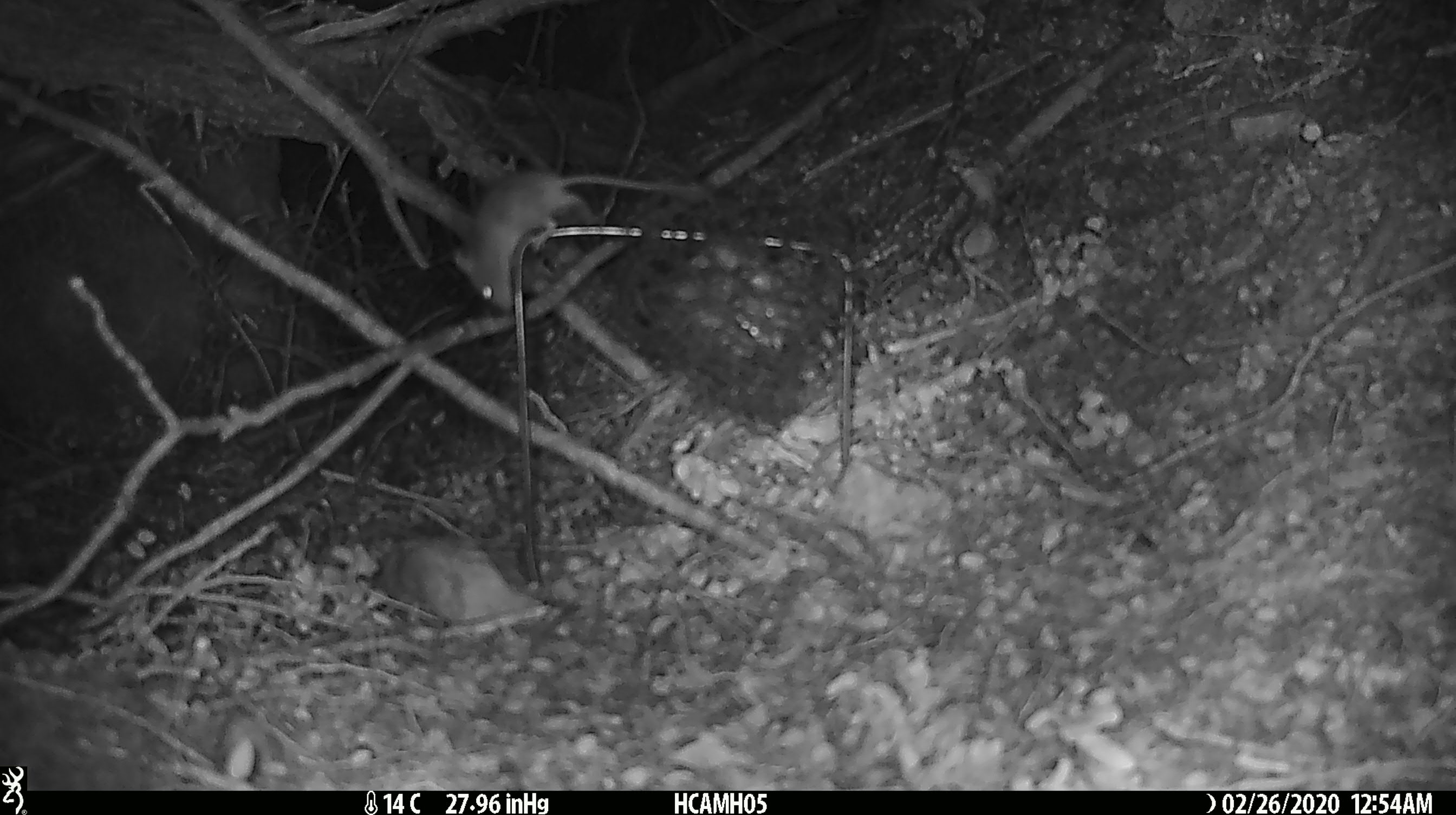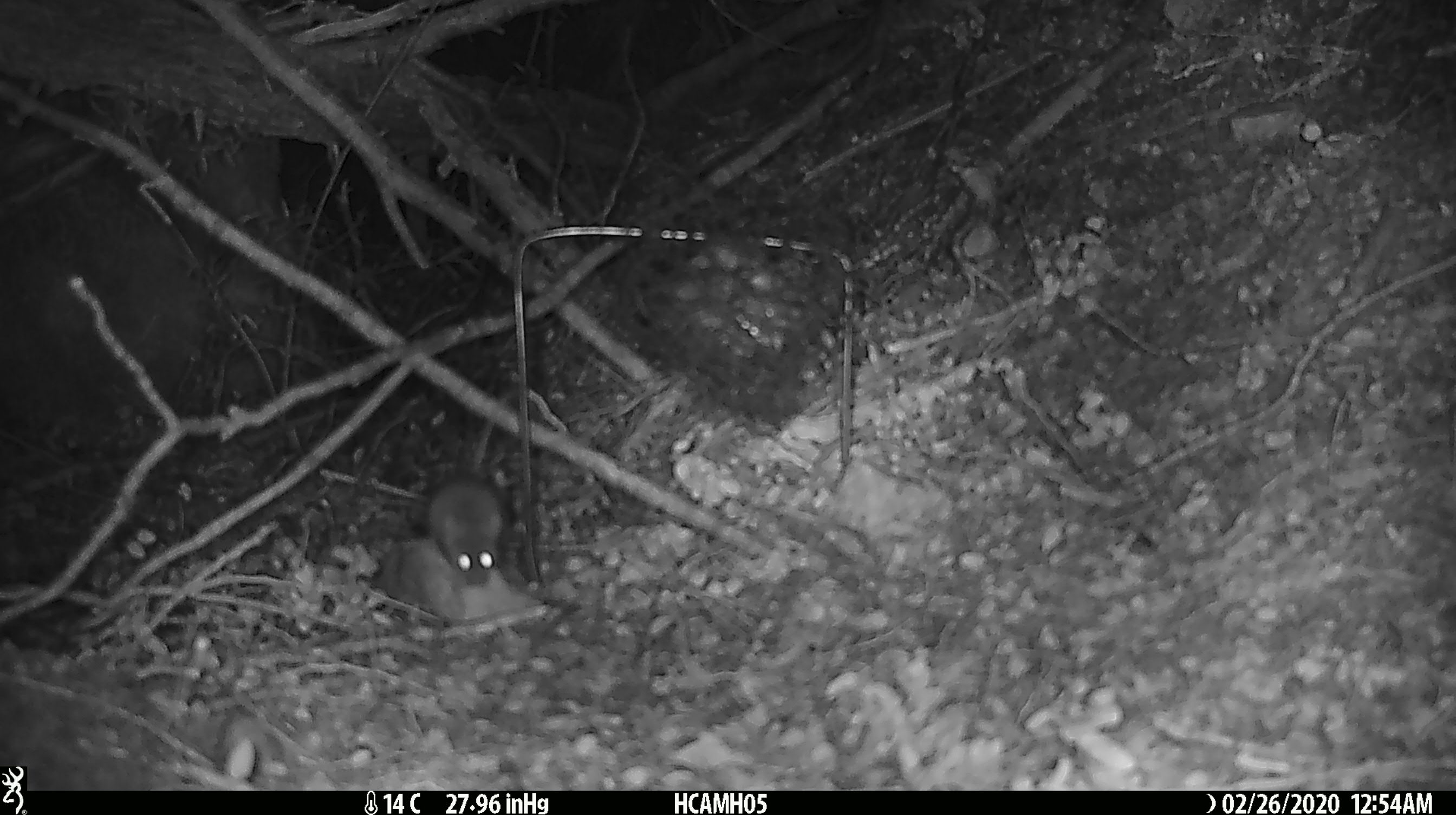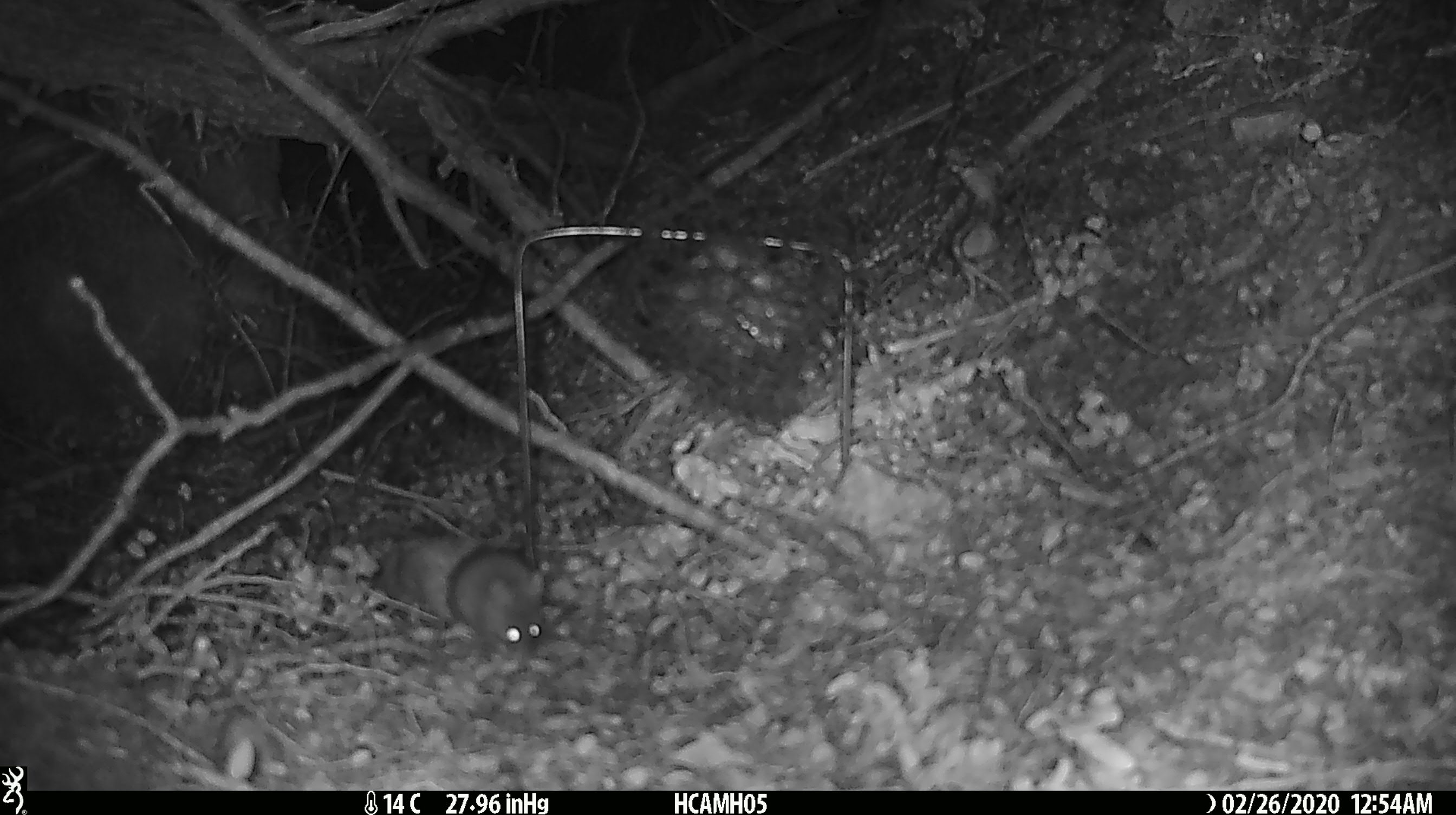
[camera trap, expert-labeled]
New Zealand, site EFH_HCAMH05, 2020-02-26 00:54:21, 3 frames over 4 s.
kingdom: Animalia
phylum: Chordata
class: Mammalia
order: Rodentia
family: Muridae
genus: Mus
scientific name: Mus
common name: mouse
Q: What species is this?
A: Mouse (Mus).